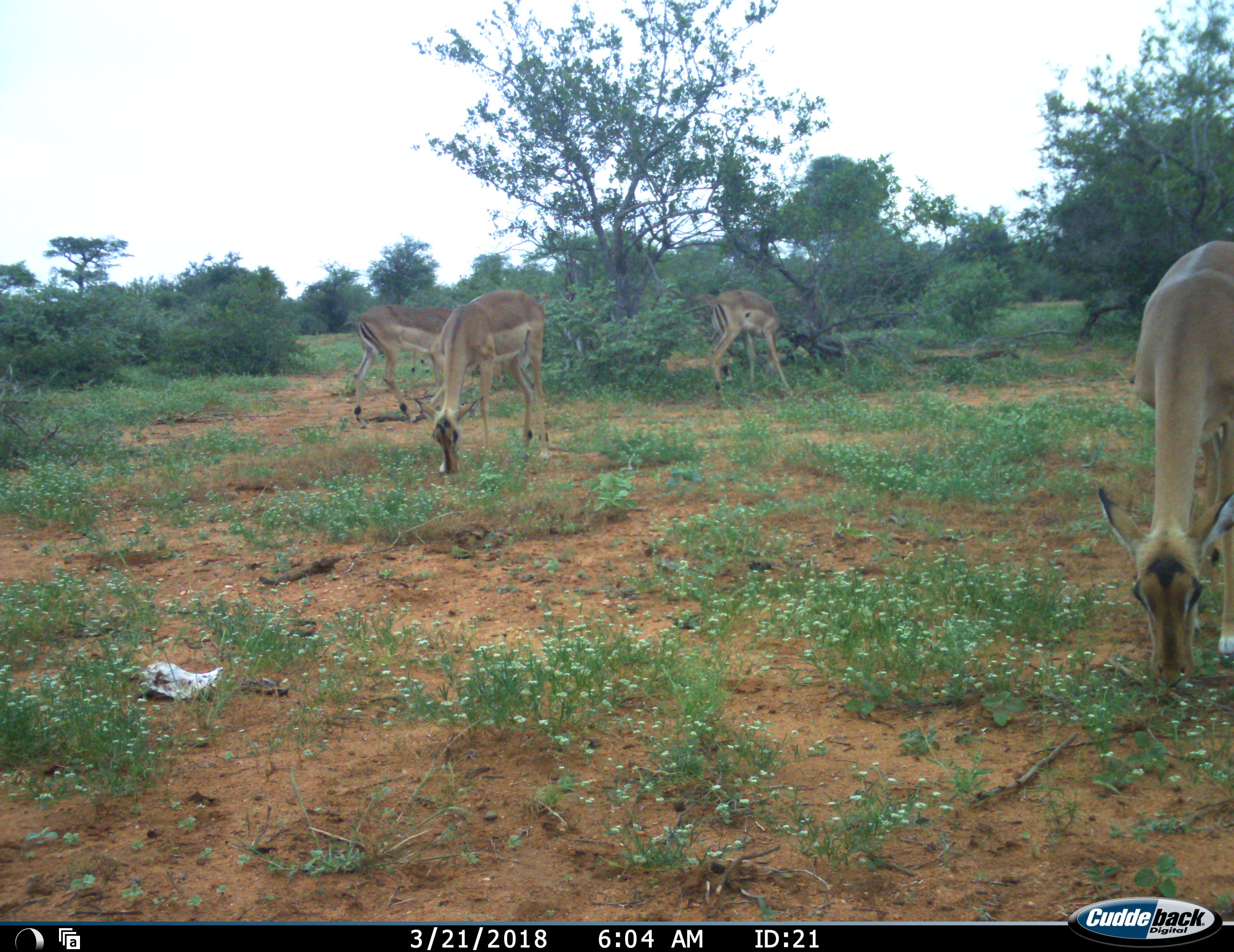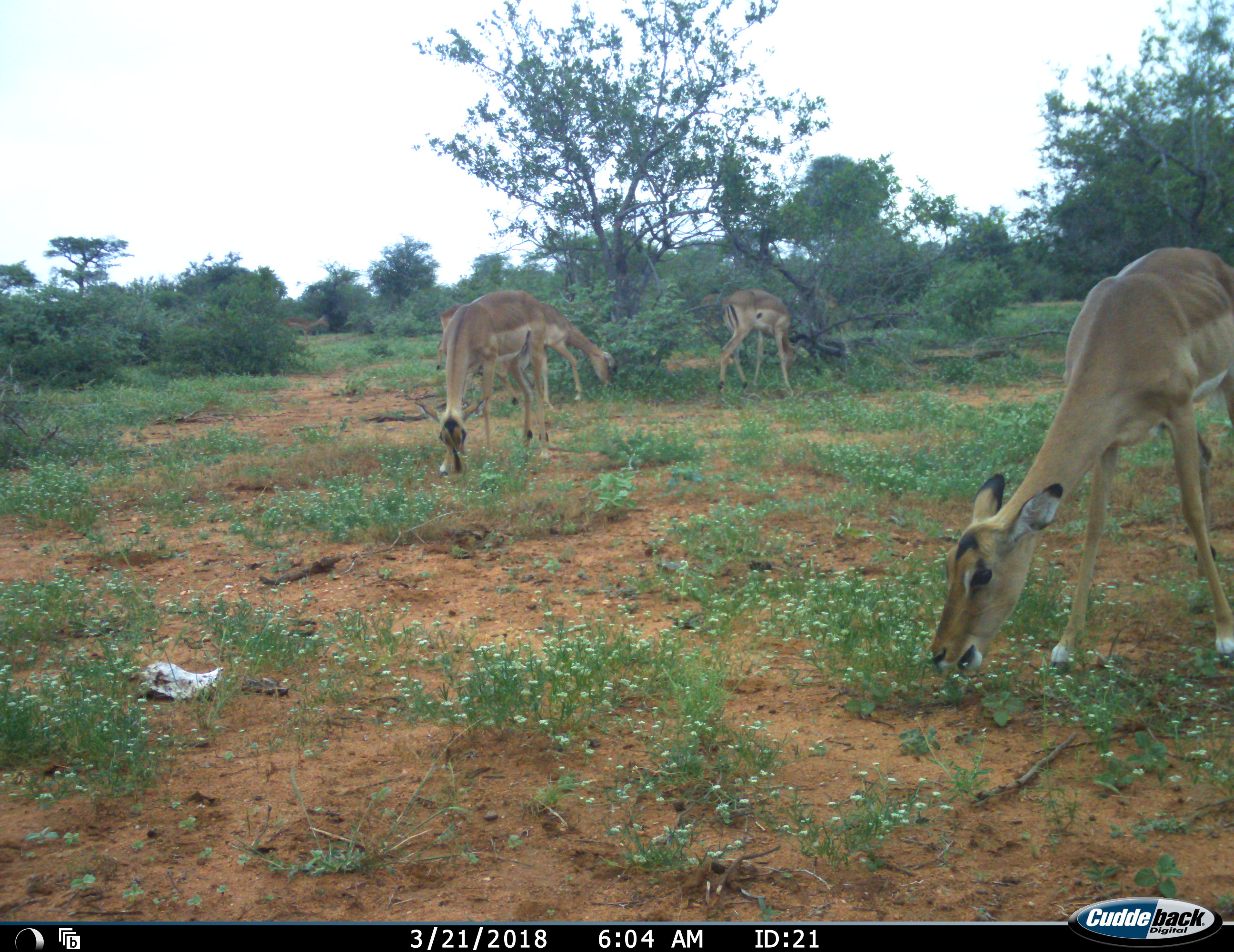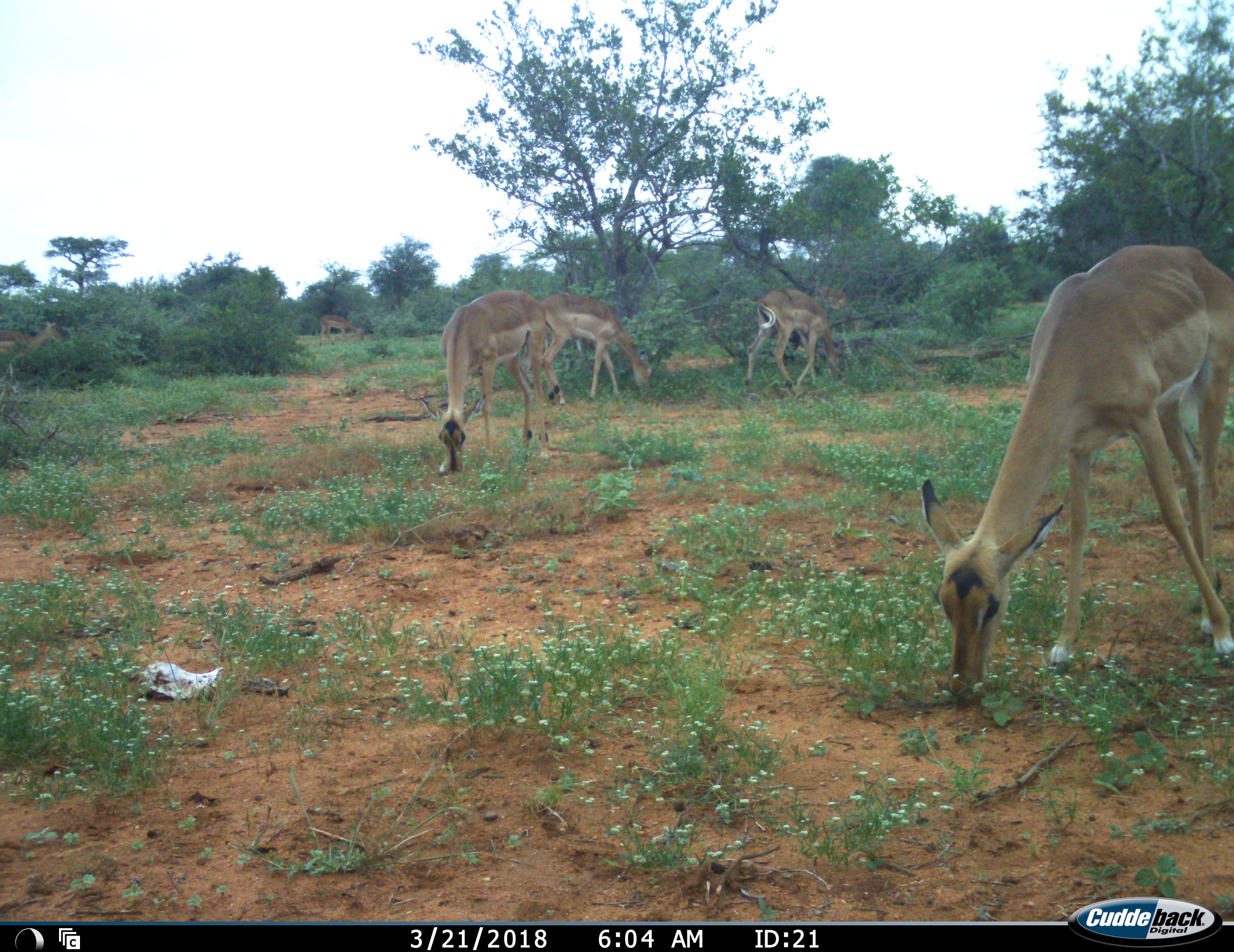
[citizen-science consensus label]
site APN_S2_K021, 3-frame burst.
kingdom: Animalia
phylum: Chordata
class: Mammalia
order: Artiodactyla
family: Bovidae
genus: Aepyceros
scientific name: Aepyceros melampus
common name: impala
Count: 6.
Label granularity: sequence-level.